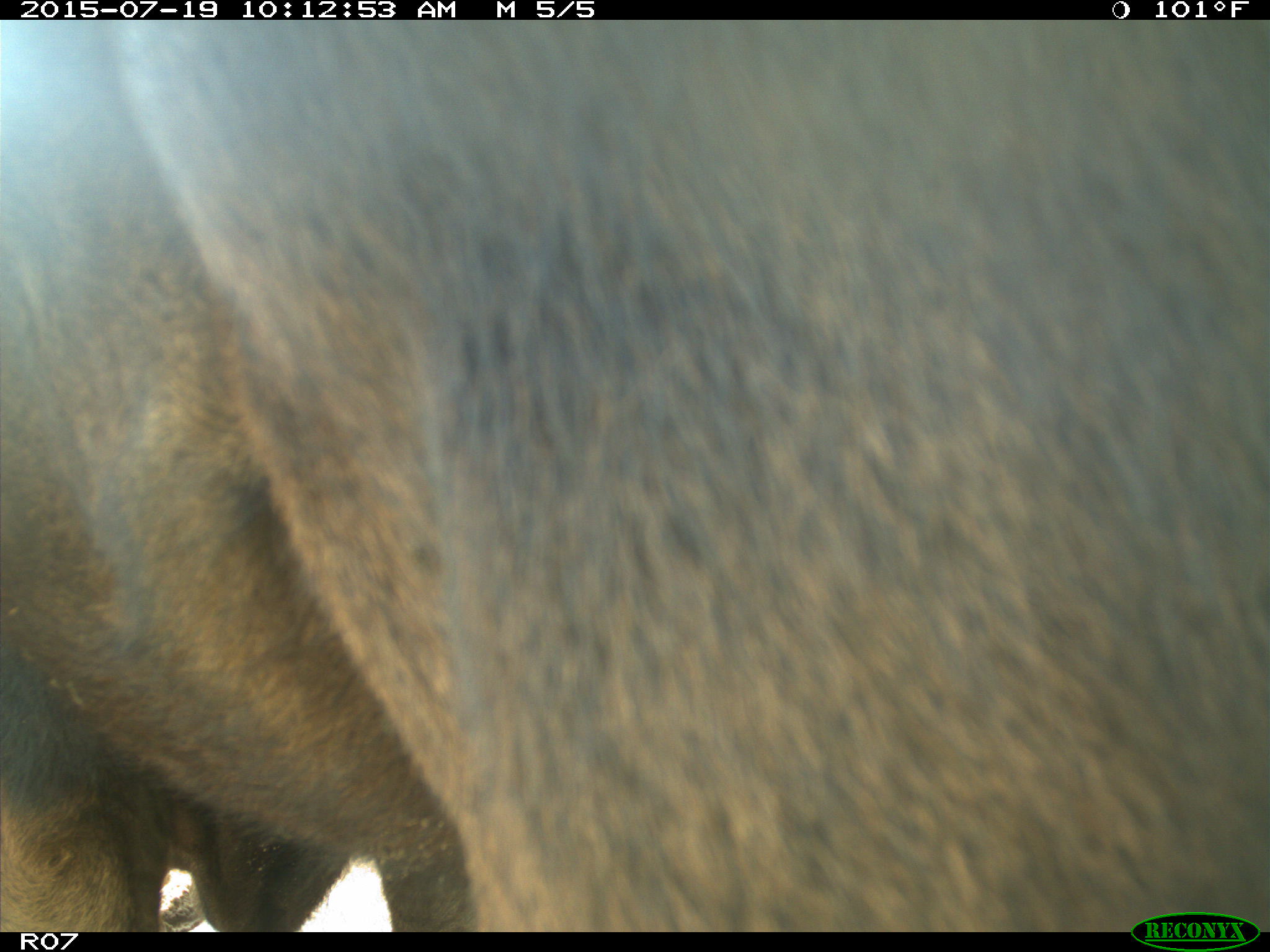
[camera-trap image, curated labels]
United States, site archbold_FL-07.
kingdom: Animalia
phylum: Chordata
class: Mammalia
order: Artiodactyla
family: Bovidae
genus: Bos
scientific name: Bos taurus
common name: domestic cow